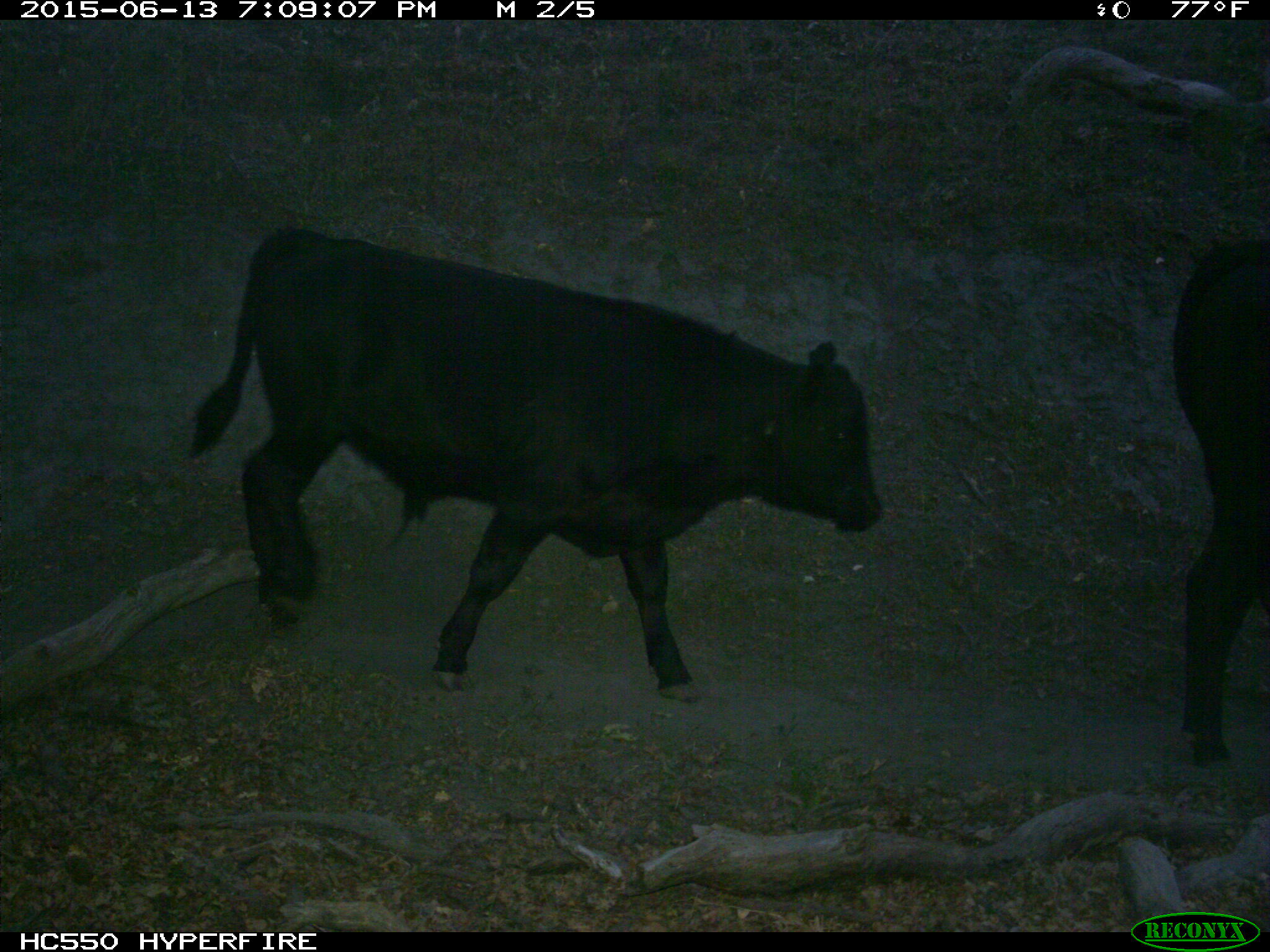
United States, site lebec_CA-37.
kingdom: Animalia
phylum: Chordata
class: Mammalia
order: Artiodactyla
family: Bovidae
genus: Bos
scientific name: Bos taurus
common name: domestic cow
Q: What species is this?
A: Bos taurus (domestic cow).